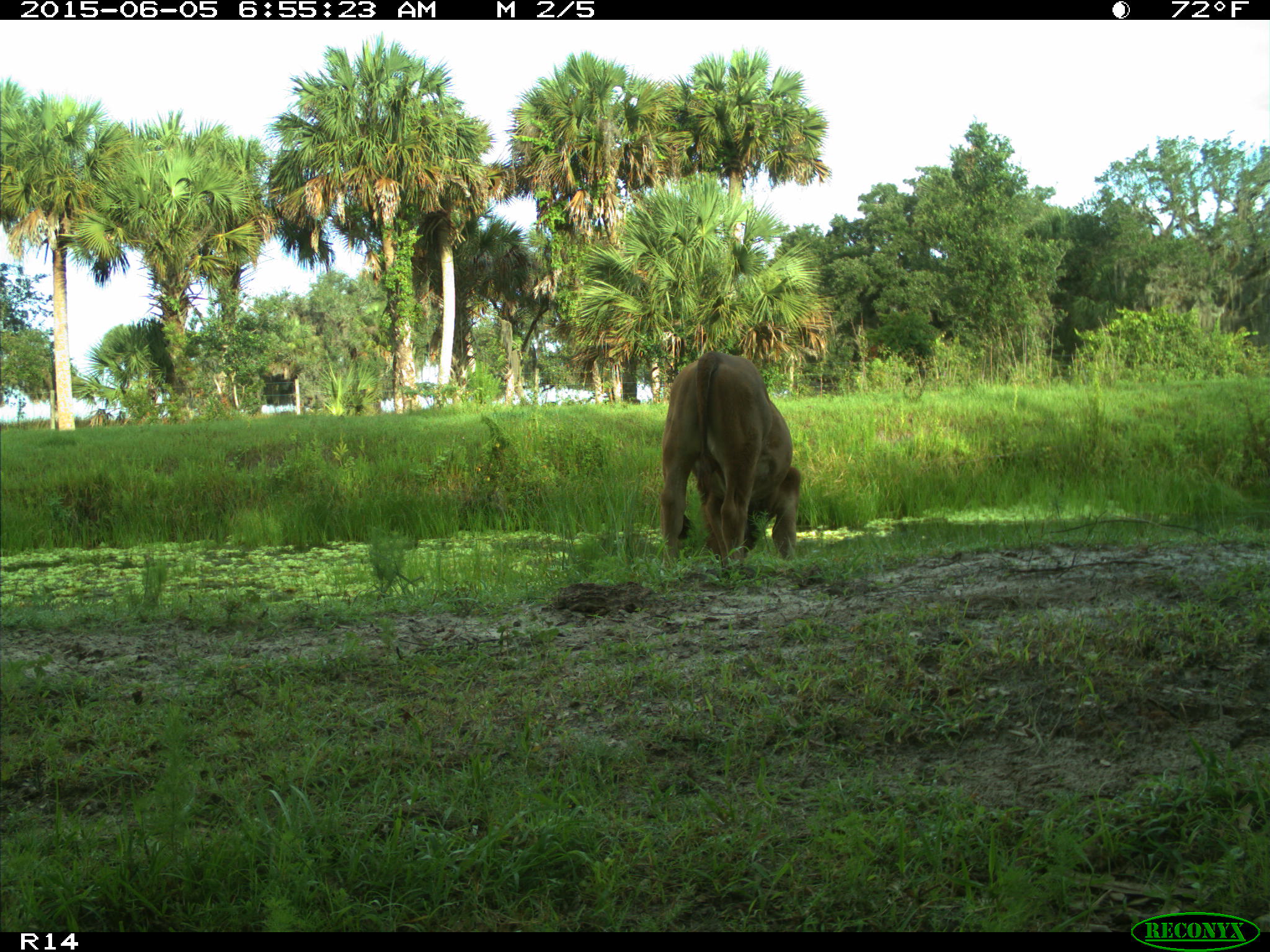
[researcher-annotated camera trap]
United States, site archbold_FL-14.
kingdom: Animalia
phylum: Chordata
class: Mammalia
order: Artiodactyla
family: Bovidae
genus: Bos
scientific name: Bos taurus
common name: domestic cow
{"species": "Bos taurus (domestic cow)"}